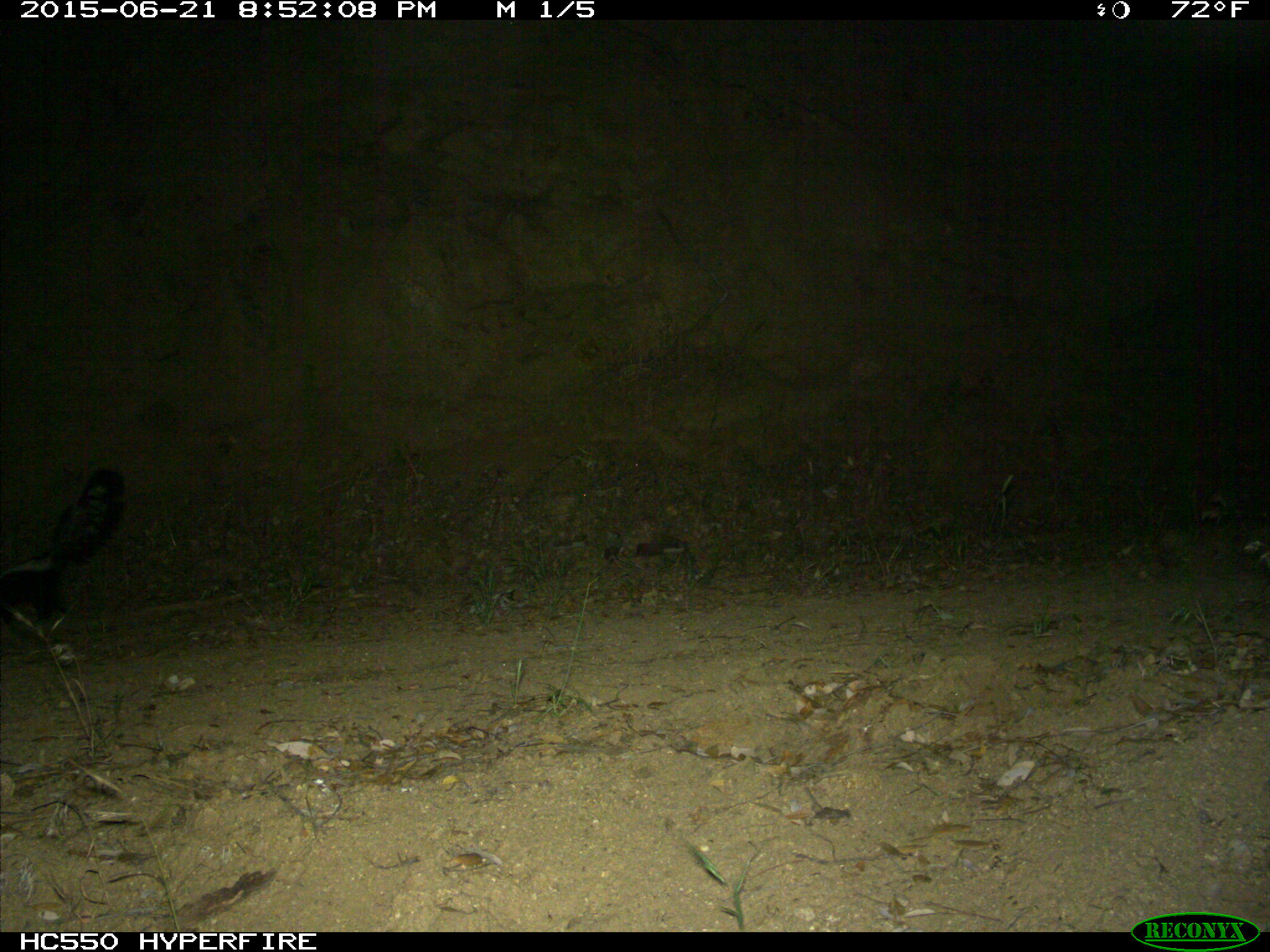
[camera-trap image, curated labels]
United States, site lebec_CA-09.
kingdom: Animalia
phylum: Chordata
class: Mammalia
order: Carnivora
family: Mephitidae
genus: Mephitis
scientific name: Mephitis mephitis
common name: striped skunk